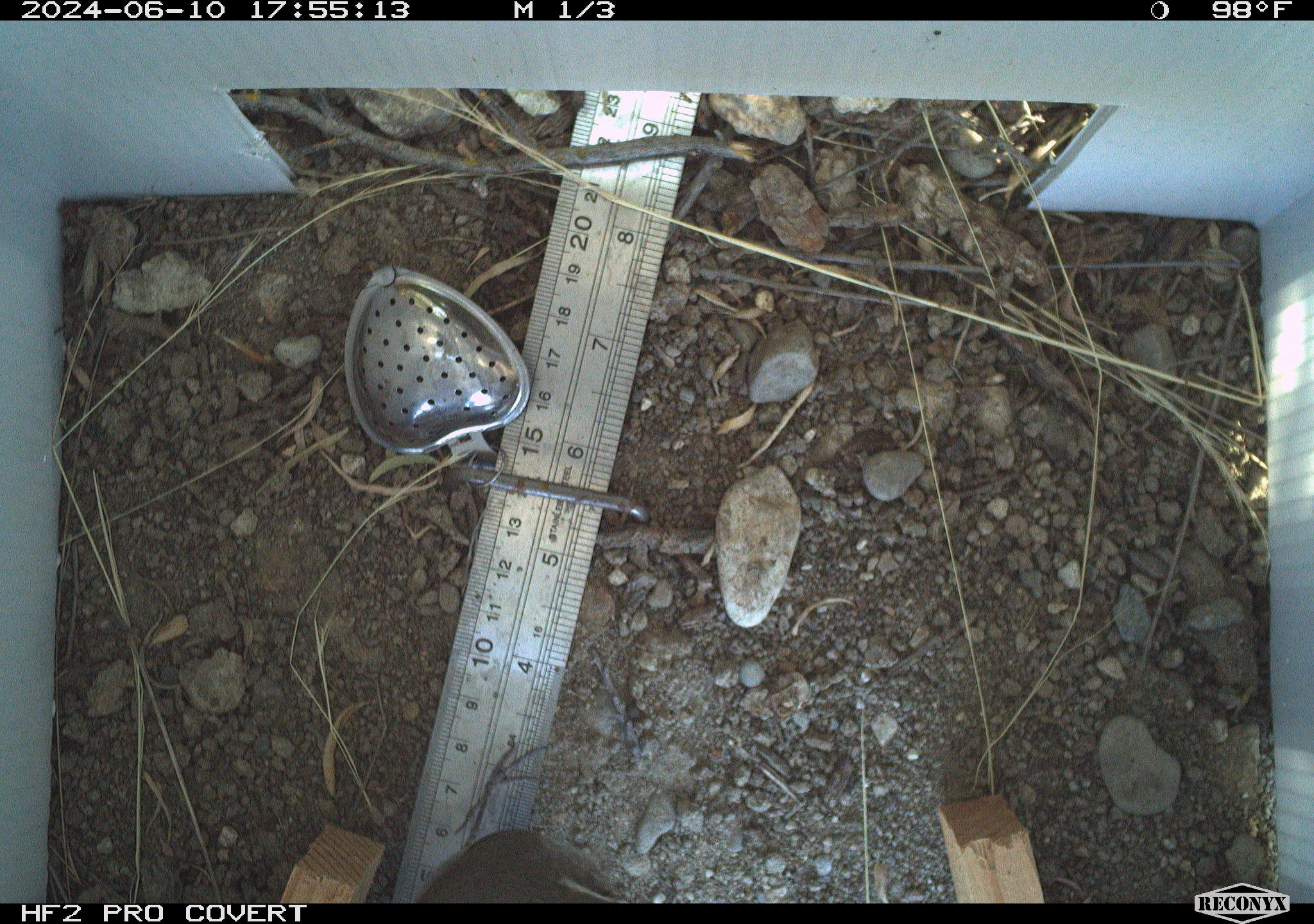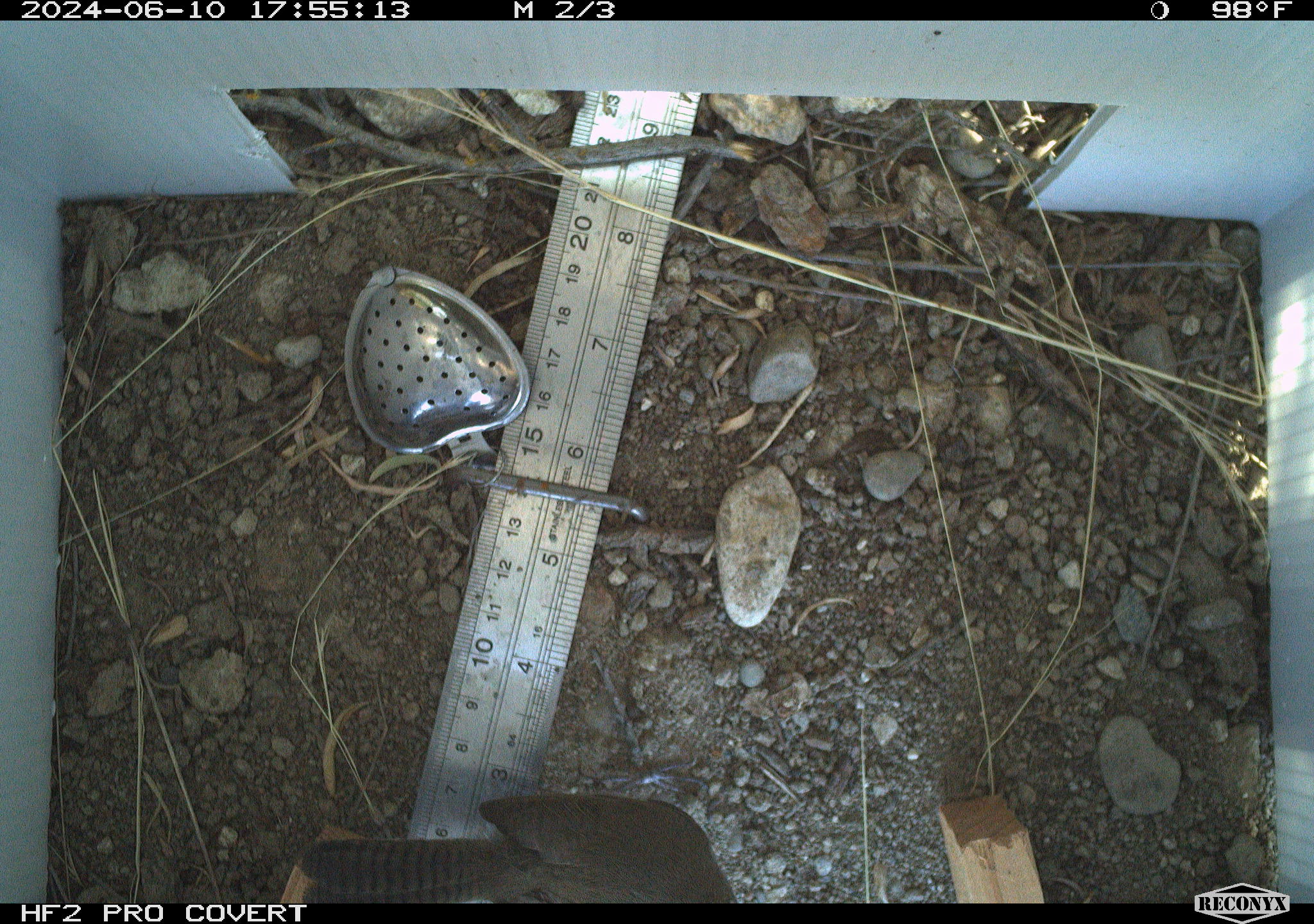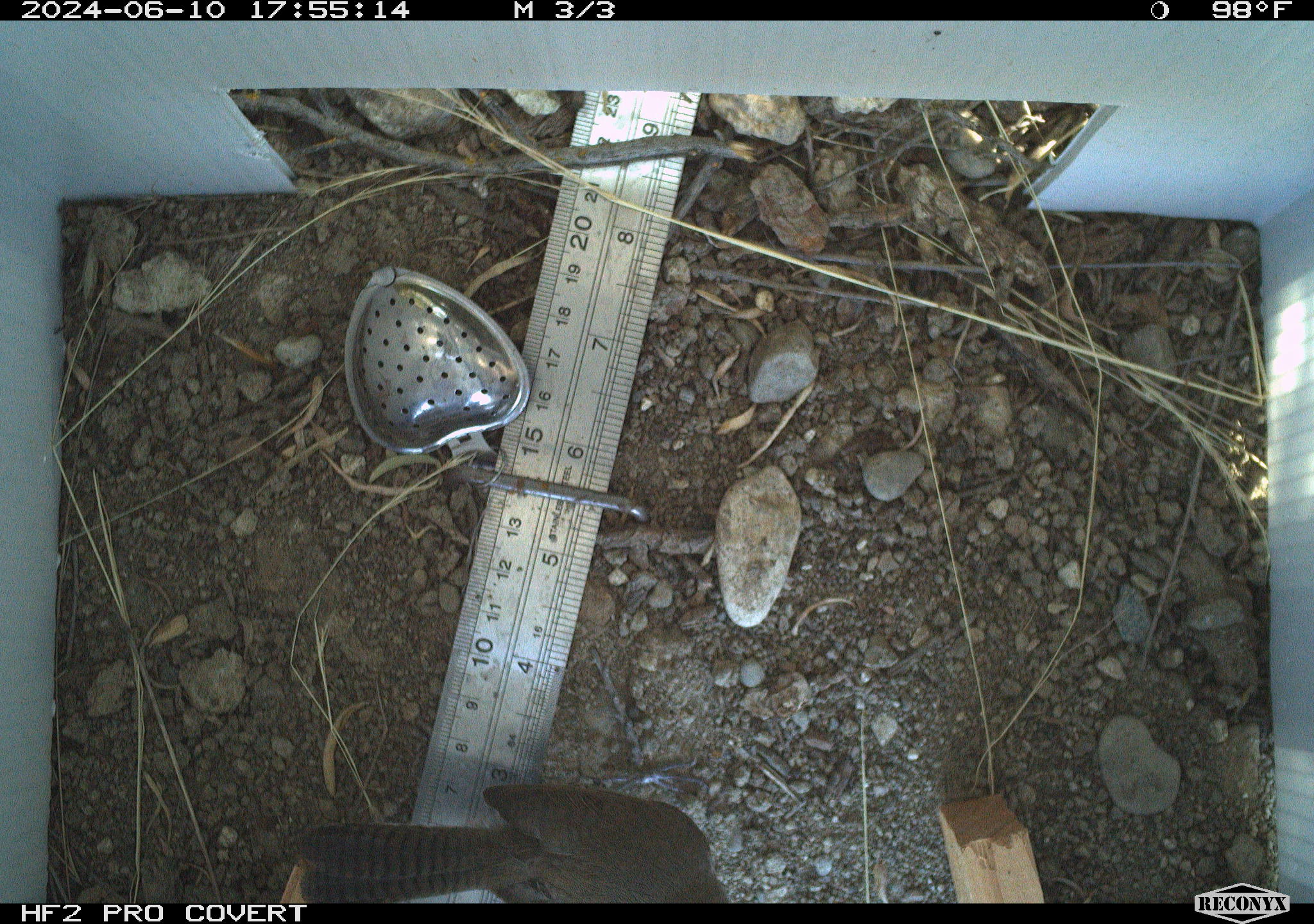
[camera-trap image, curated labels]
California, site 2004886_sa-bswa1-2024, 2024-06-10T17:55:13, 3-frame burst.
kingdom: Animalia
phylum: Chordata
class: Aves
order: Passeriformes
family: Troglodytidae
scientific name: Troglodytidae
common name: wren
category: troglodytidae family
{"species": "troglodytidae family (wren) (Troglodytidae)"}